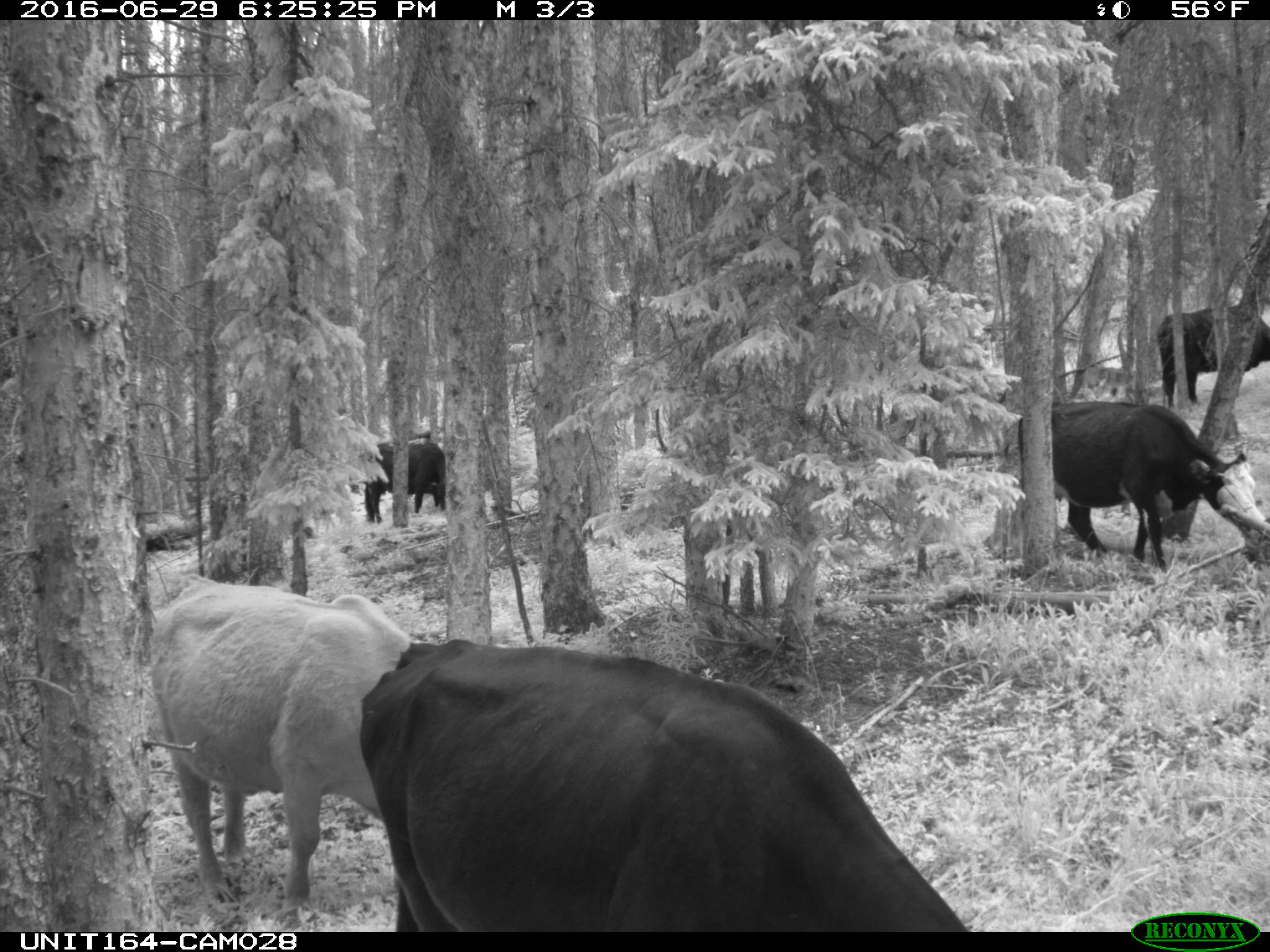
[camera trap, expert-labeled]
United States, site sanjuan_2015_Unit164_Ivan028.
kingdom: Animalia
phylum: Chordata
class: Mammalia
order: Artiodactyla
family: Bovidae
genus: Bos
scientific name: Bos taurus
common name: domestic cow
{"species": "Bos taurus (domestic cow)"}